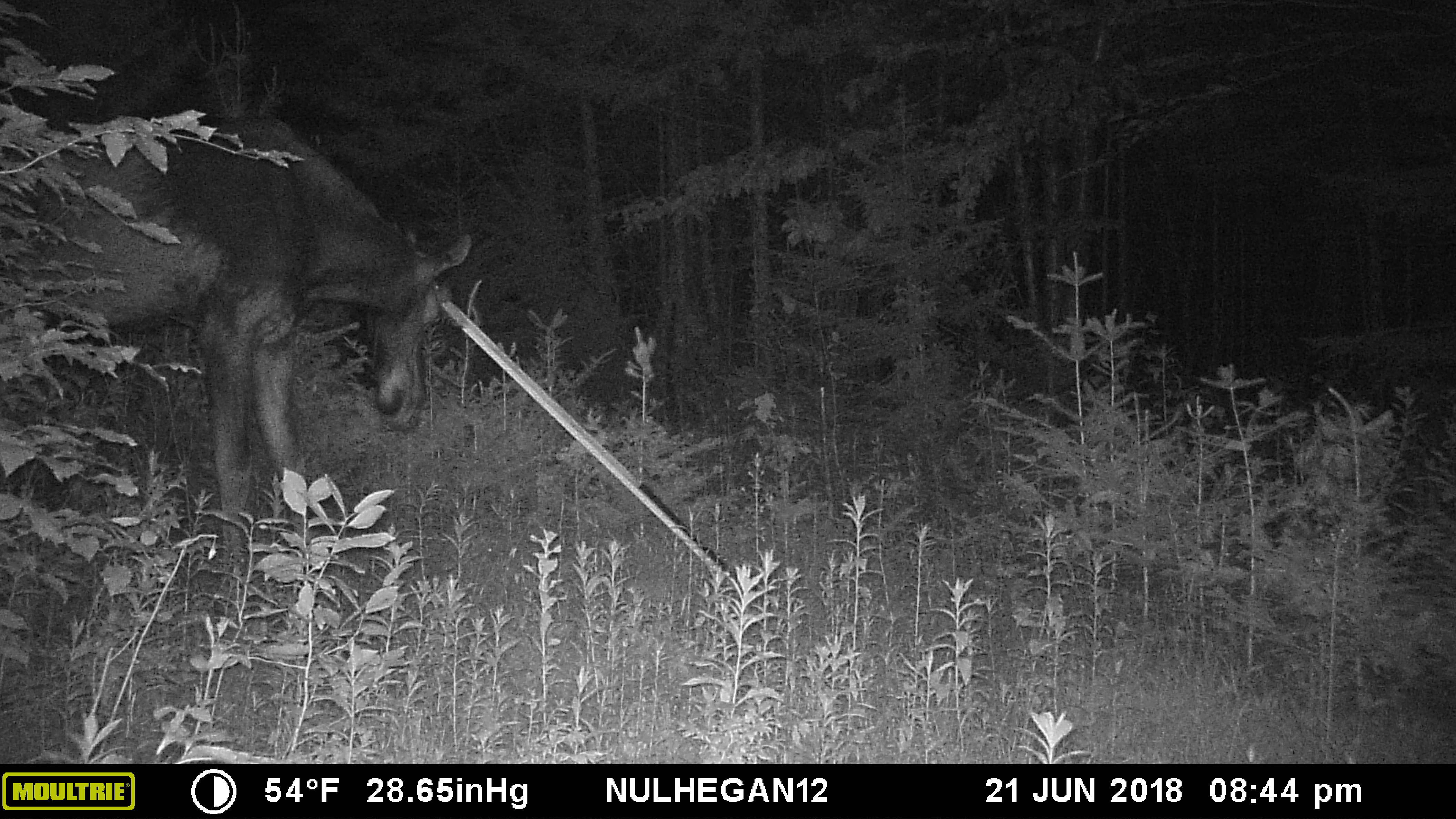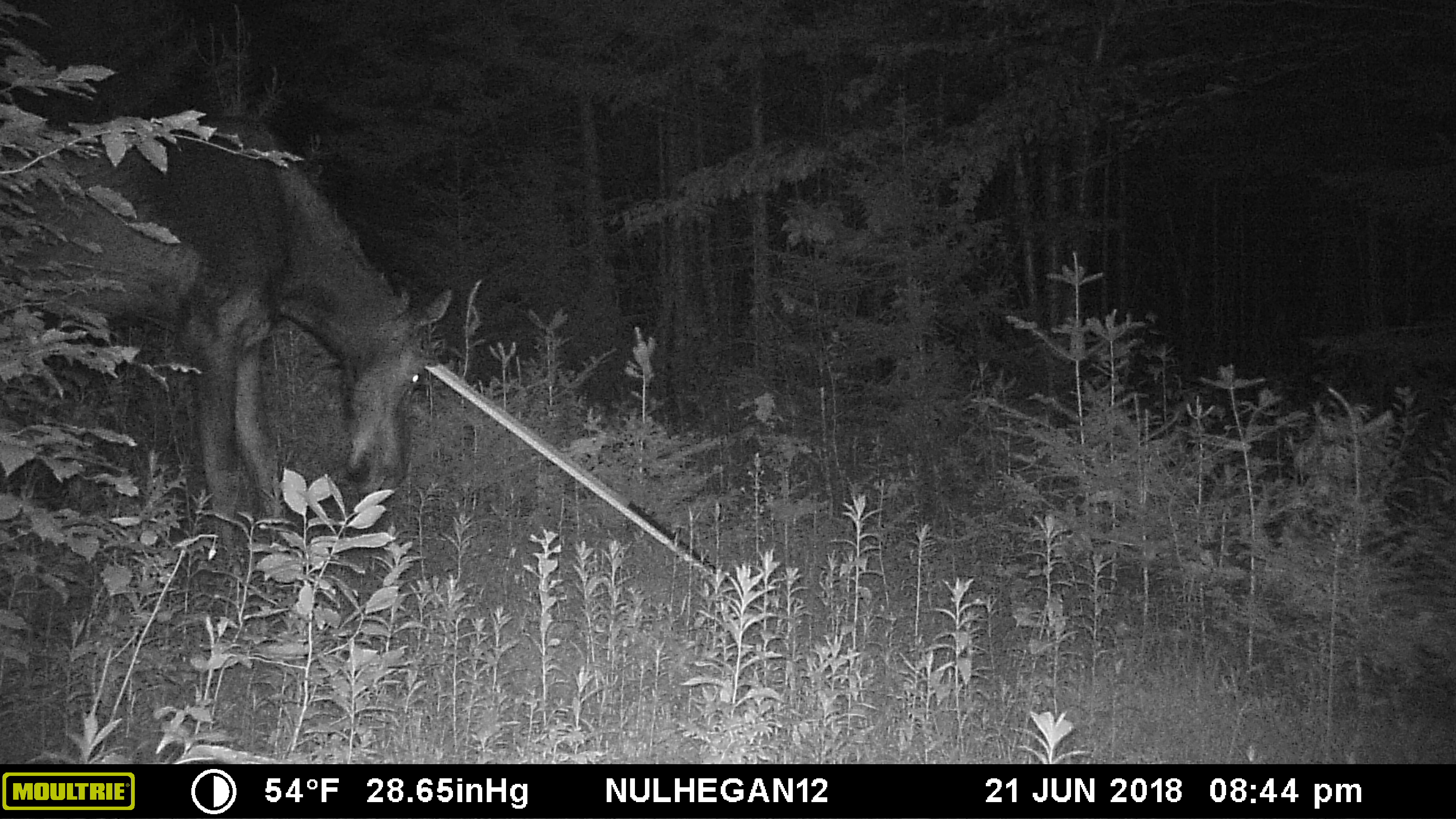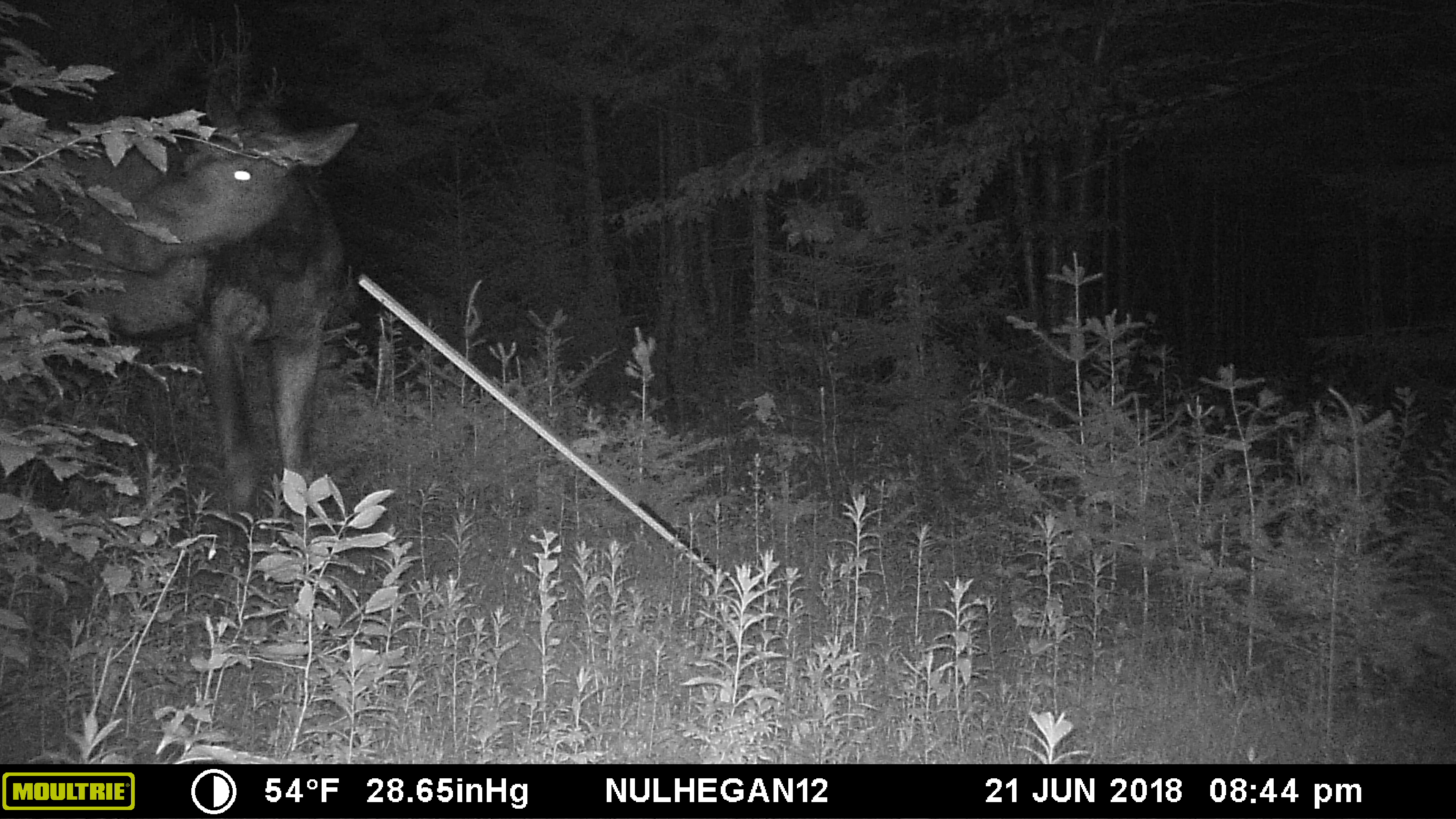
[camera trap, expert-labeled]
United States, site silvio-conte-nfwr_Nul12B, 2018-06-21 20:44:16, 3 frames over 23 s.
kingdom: Animalia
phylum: Chordata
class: Mammalia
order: Artiodactyla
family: Cervidae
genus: Alces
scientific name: Alces alces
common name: moose